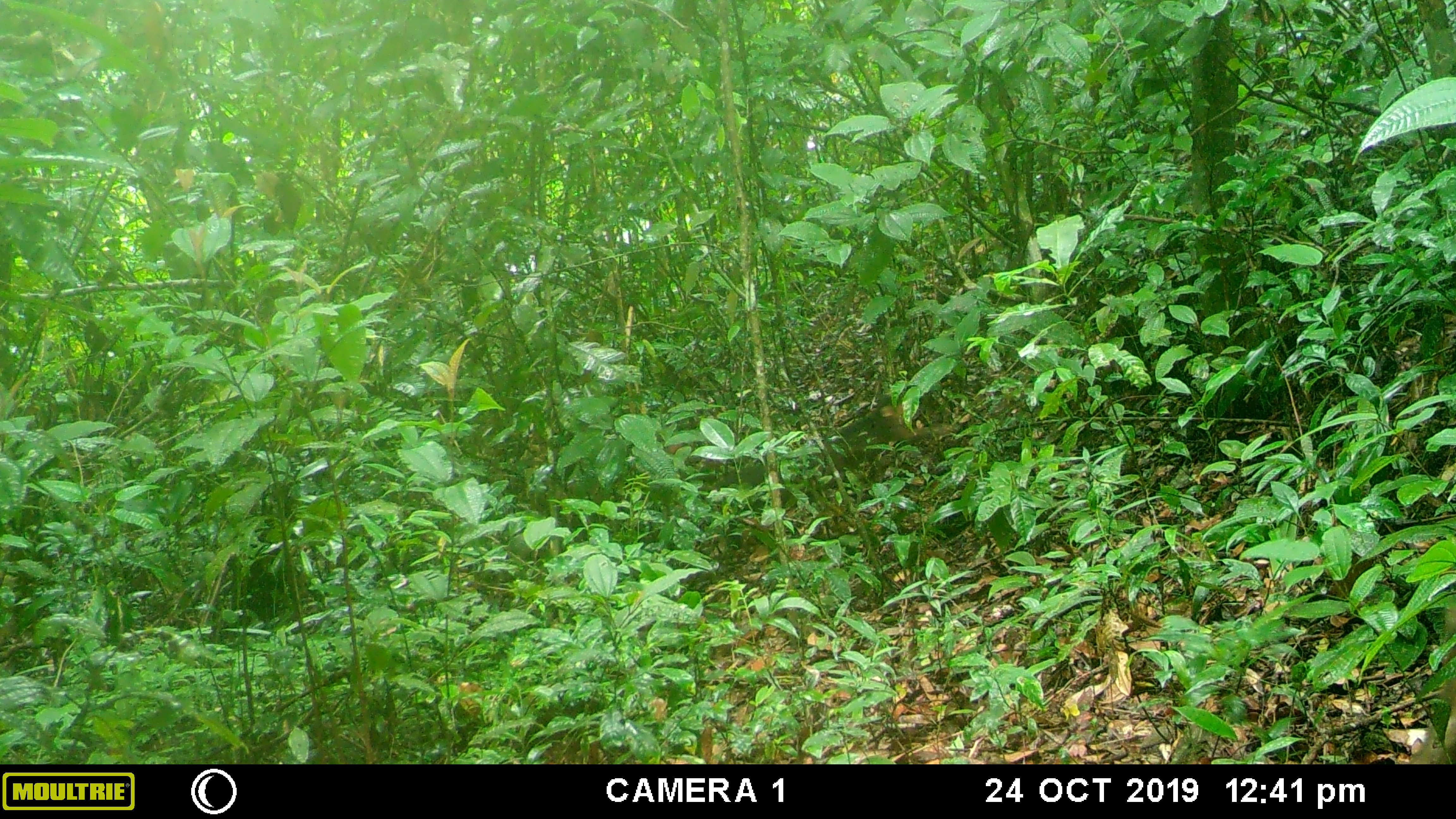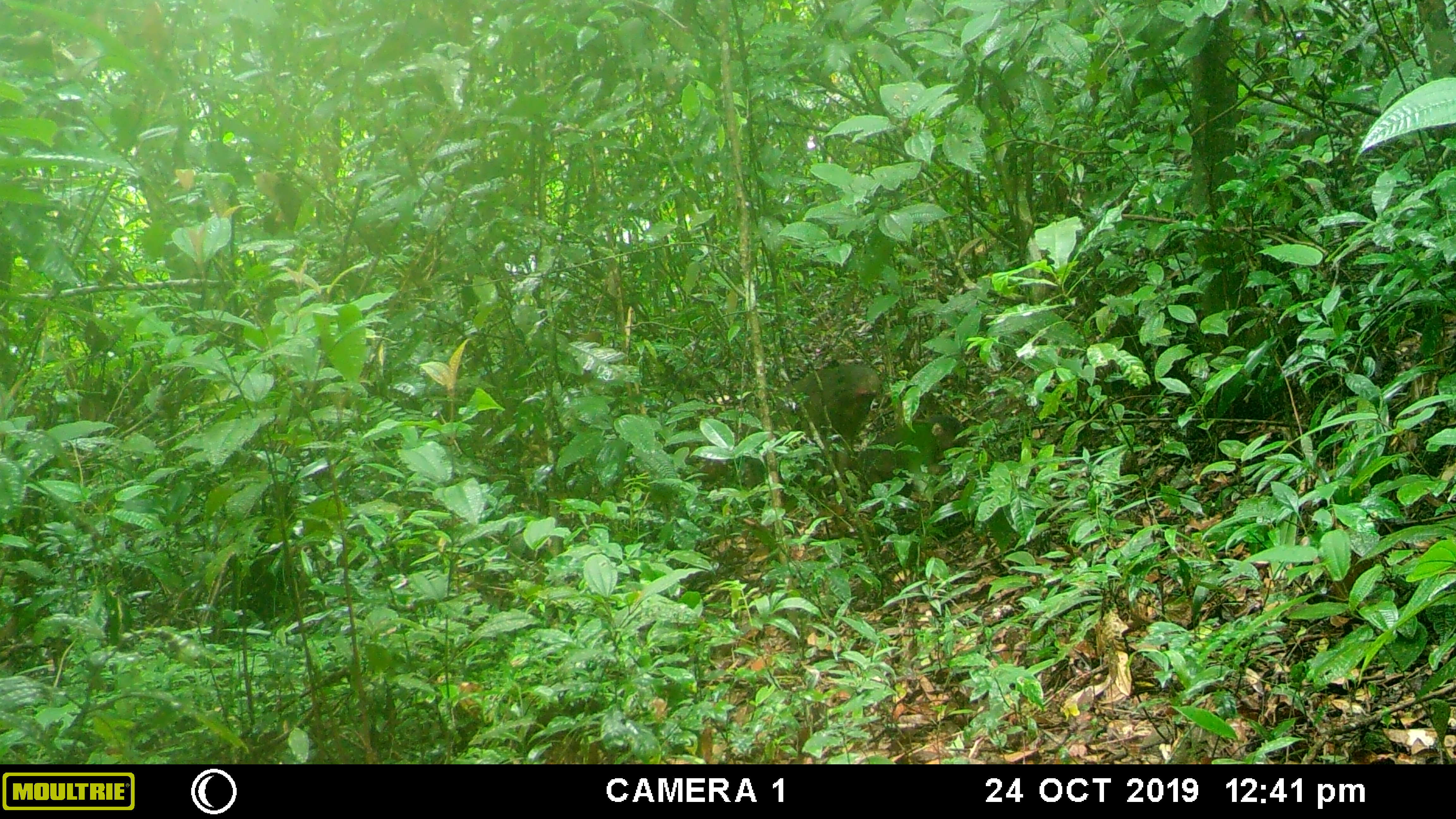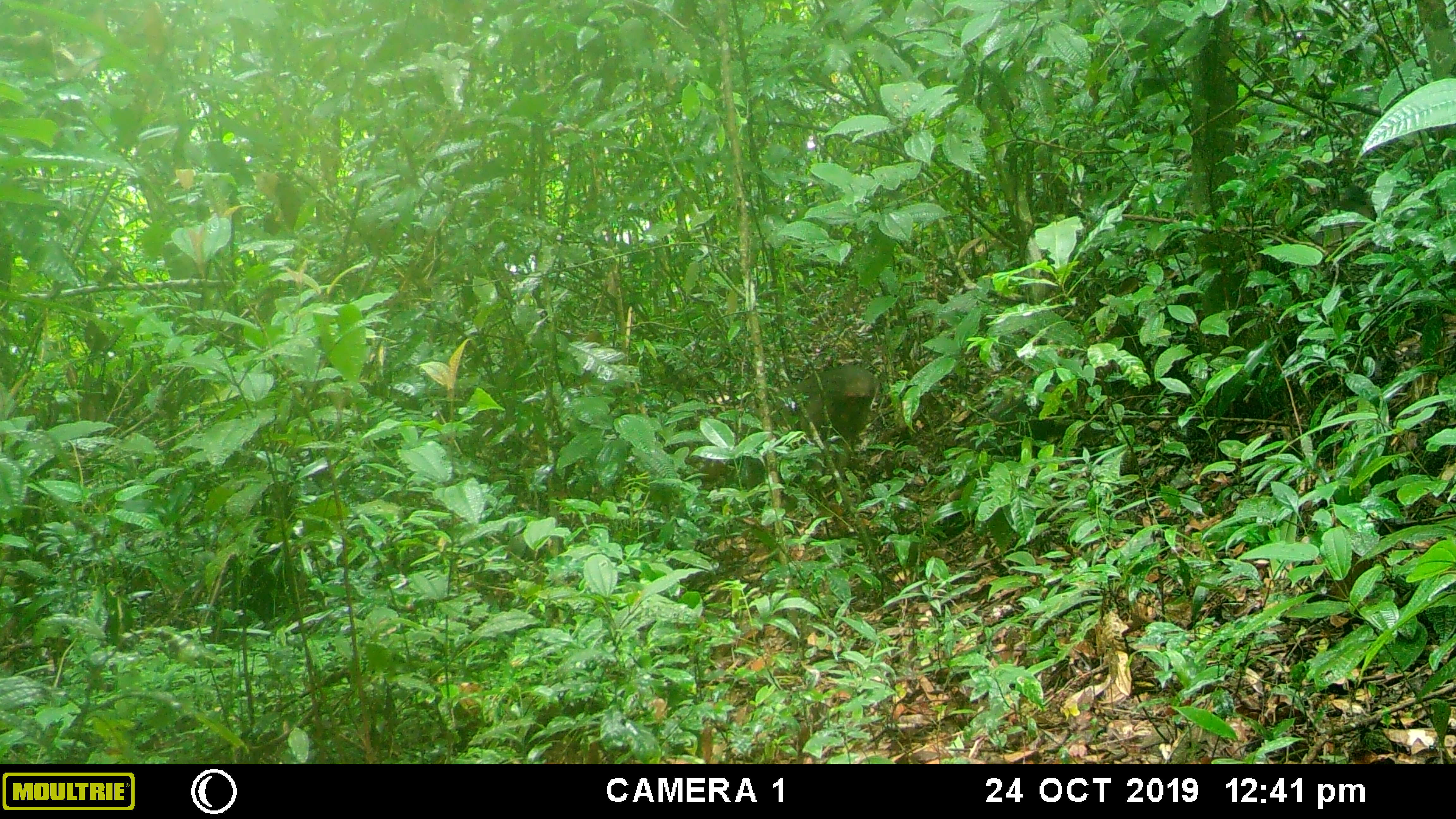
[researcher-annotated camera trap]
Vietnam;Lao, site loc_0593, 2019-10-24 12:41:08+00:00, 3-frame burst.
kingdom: Animalia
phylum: Chordata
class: Mammalia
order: Primates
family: Cercopithecidae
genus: Macaca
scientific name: Macaca arctoides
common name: stump-tailed macaque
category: stump tailed macaque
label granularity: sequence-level